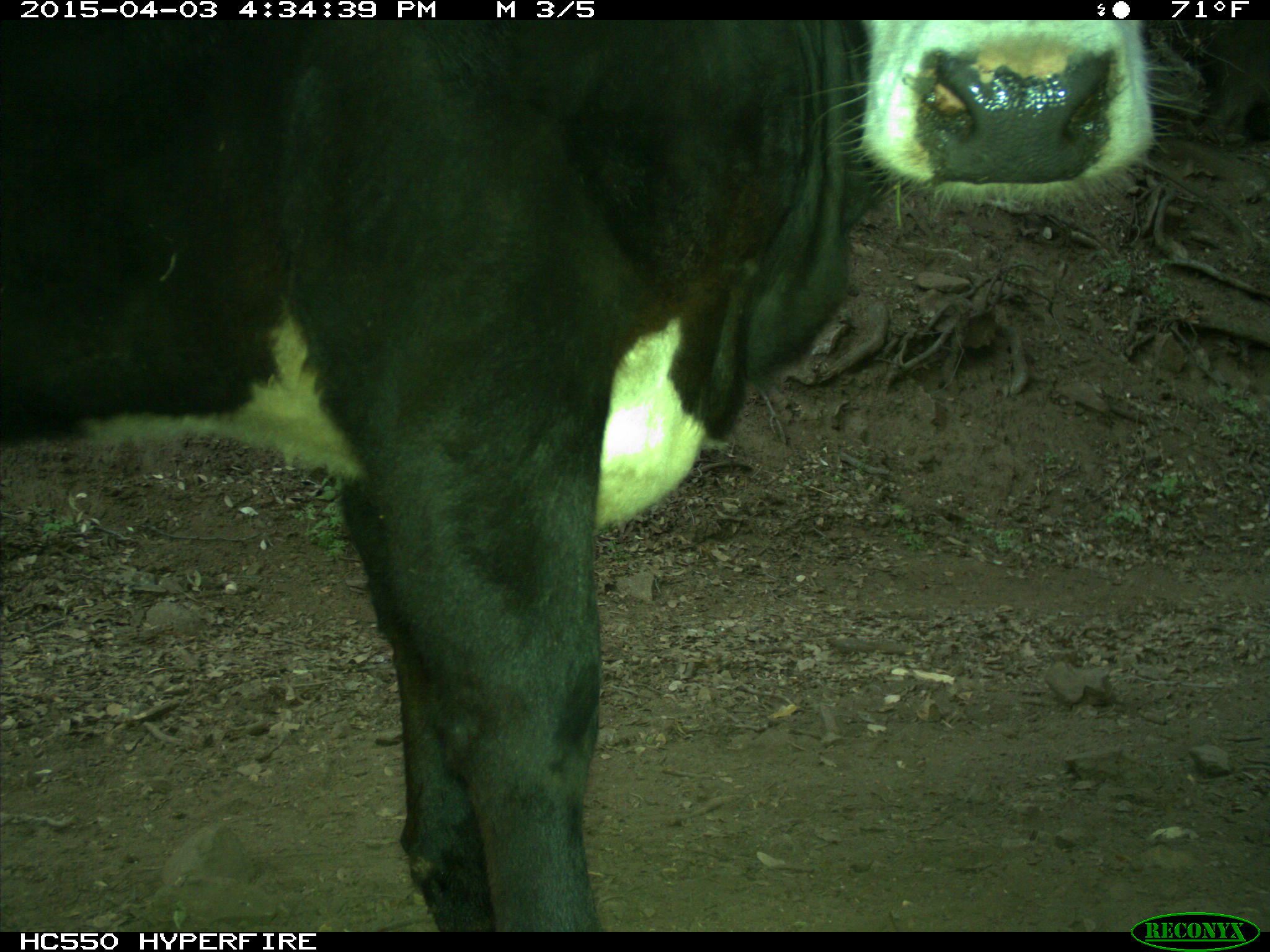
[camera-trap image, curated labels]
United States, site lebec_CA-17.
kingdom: Animalia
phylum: Chordata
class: Mammalia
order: Artiodactyla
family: Bovidae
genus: Bos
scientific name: Bos taurus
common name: domestic cow